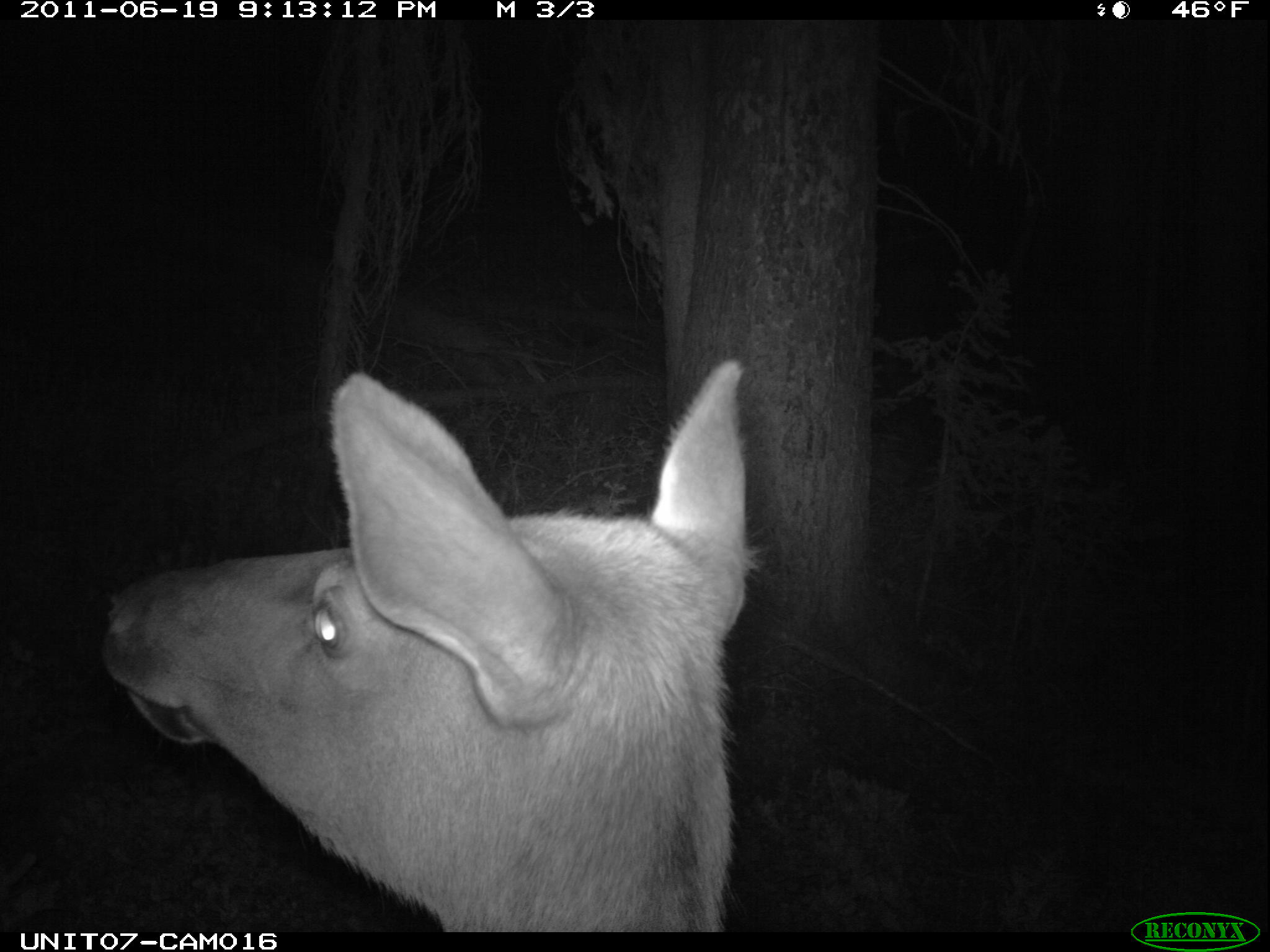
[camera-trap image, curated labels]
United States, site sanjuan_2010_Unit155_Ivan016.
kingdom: Animalia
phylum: Chordata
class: Mammalia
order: Artiodactyla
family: Cervidae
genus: Cervus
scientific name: Cervus elaphus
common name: red deer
Cervus elaphus (red deer).